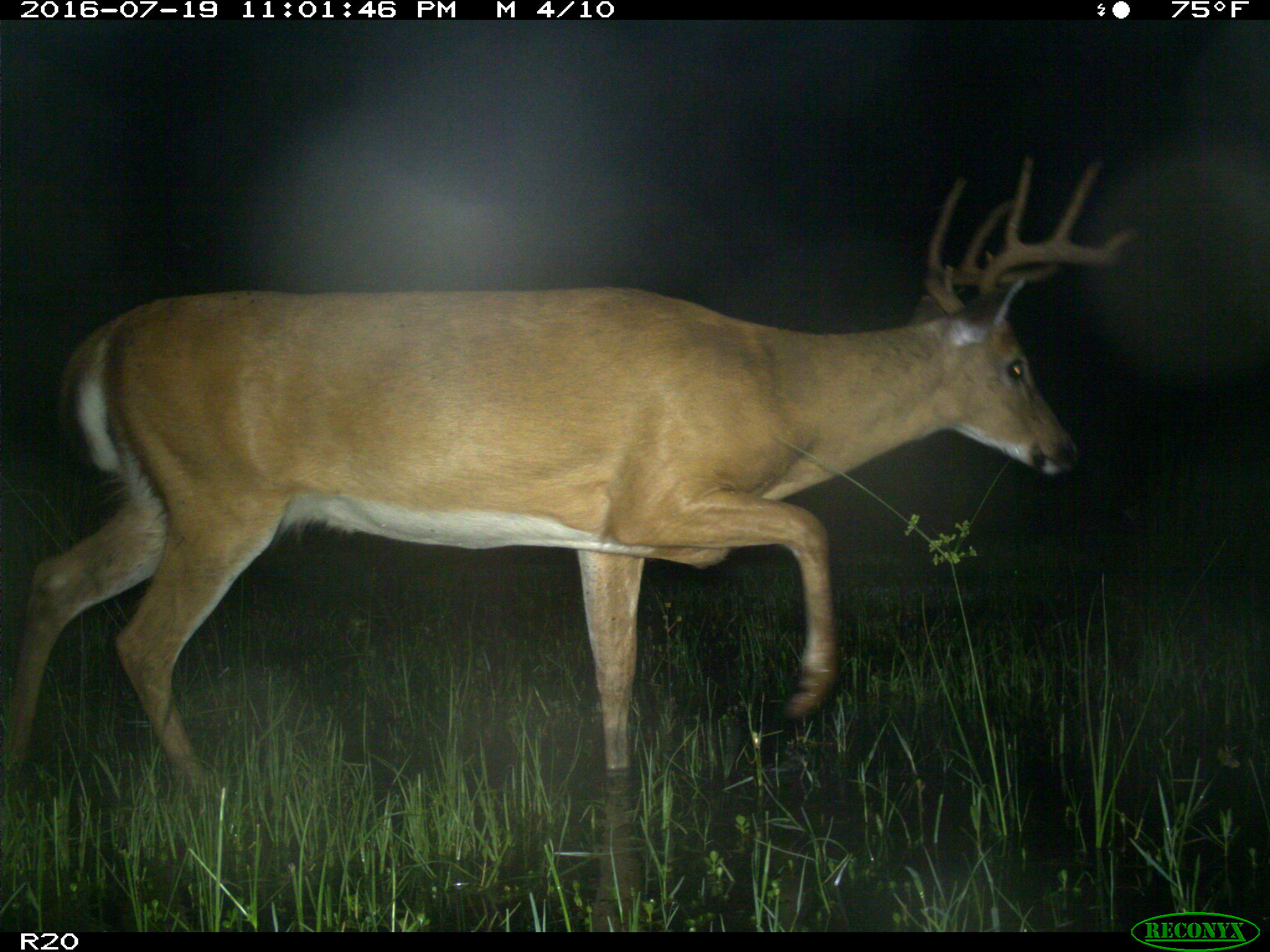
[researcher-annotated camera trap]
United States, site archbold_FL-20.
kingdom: Animalia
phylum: Chordata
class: Mammalia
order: Artiodactyla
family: Cervidae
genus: Odocoileus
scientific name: Odocoileus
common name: deer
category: unidentified deer